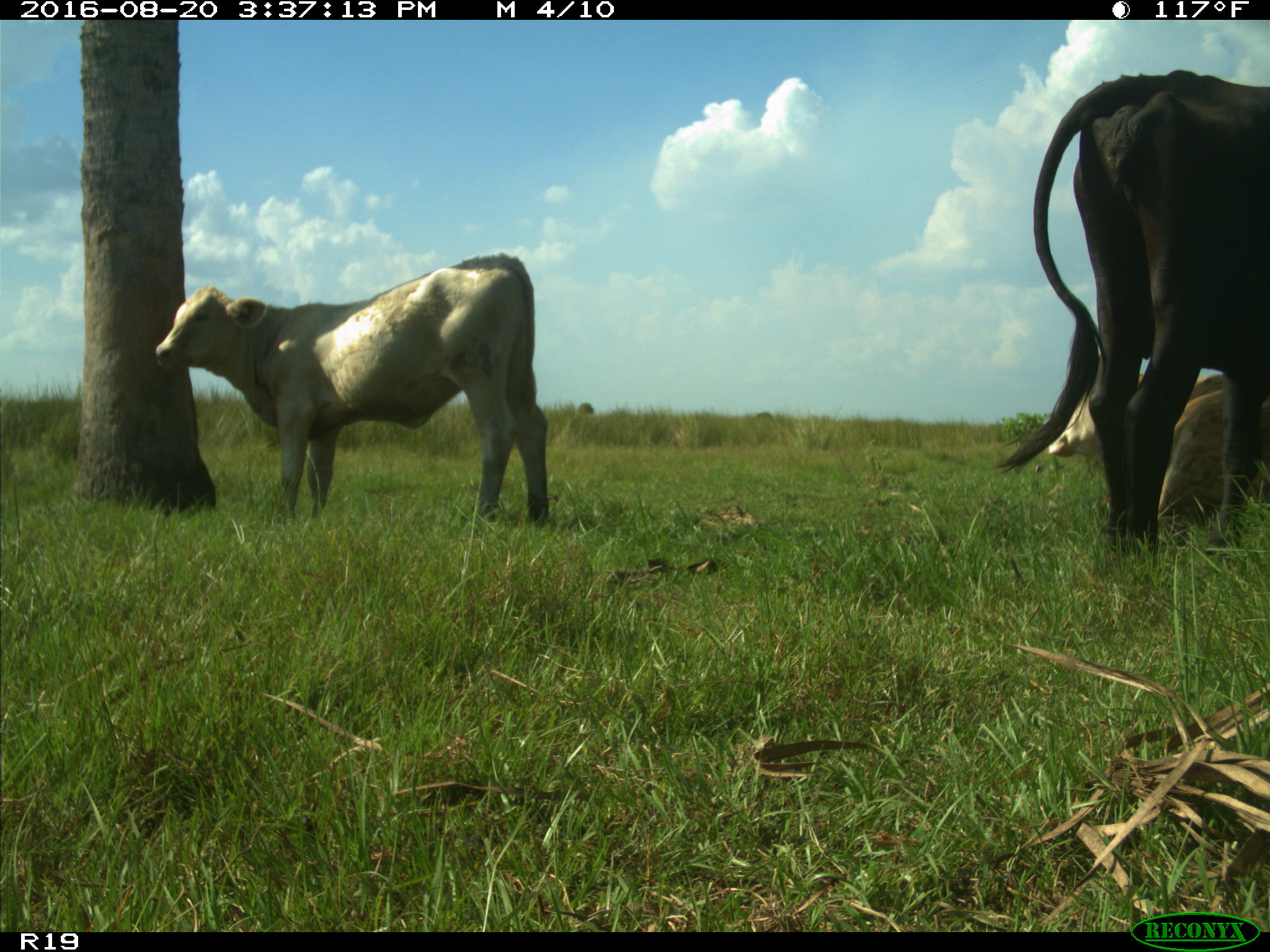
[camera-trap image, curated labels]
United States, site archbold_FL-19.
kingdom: Animalia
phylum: Chordata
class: Mammalia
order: Artiodactyla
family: Bovidae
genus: Bos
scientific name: Bos taurus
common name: domestic cow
Bos taurus (domestic cow).